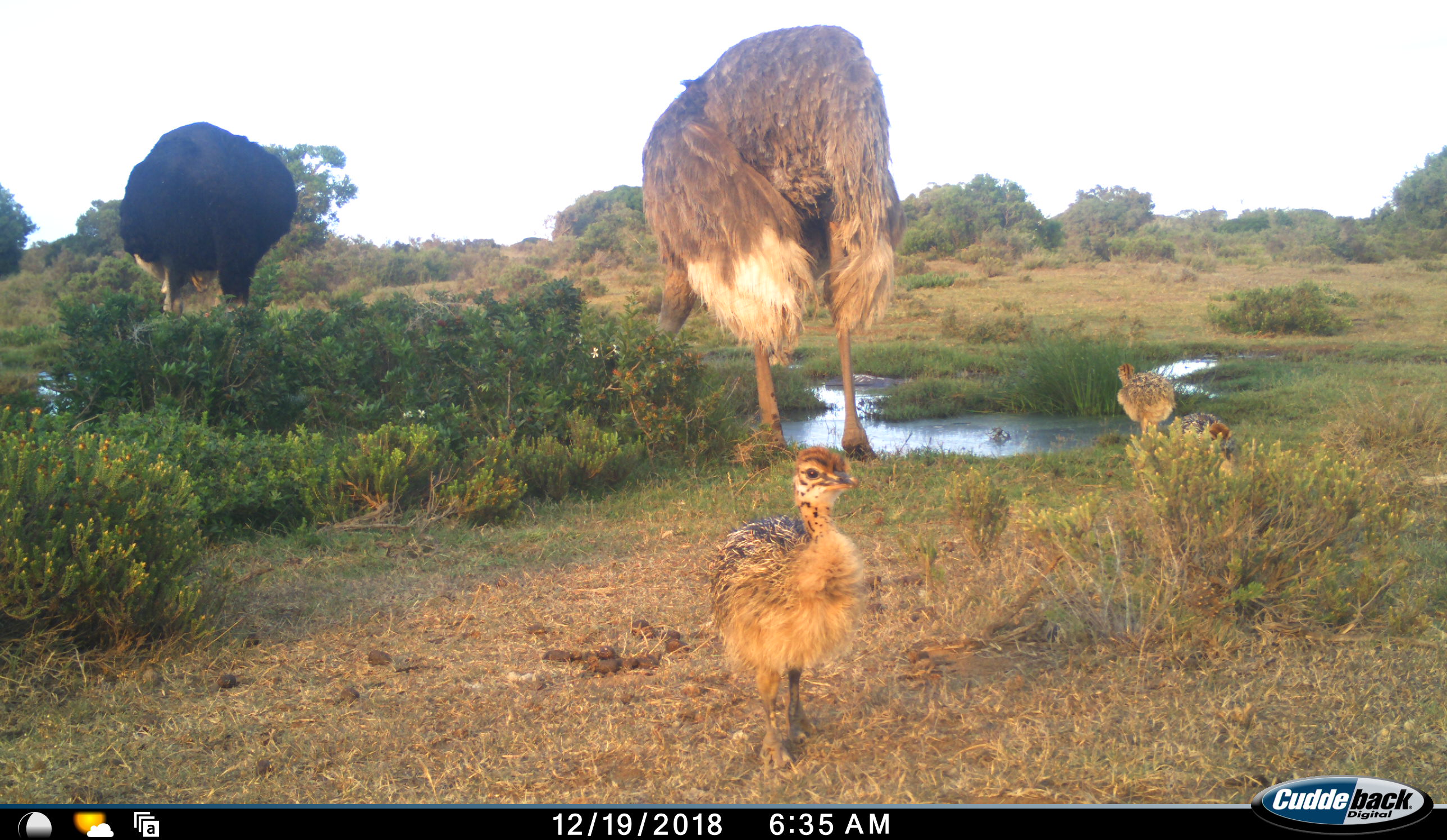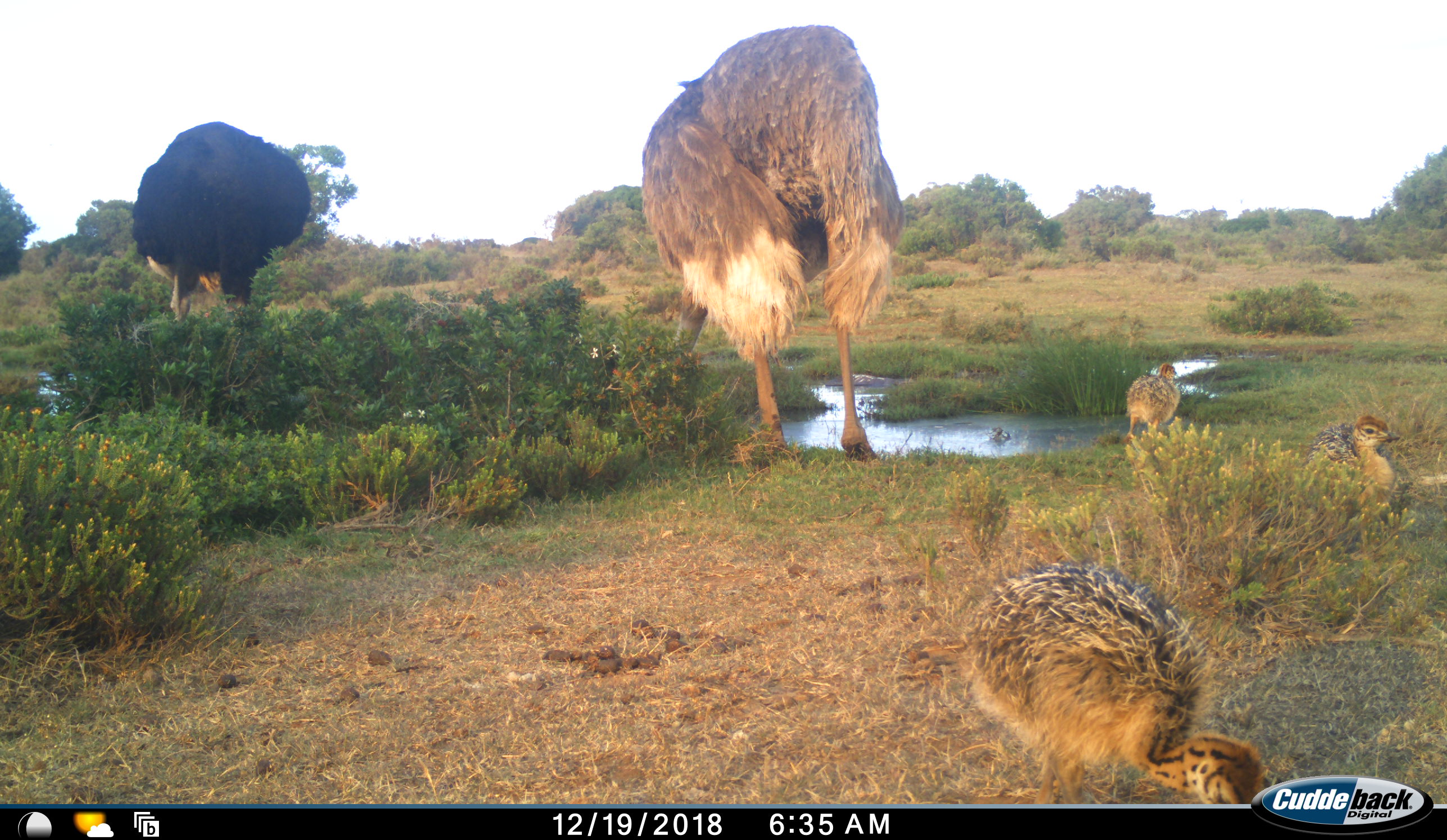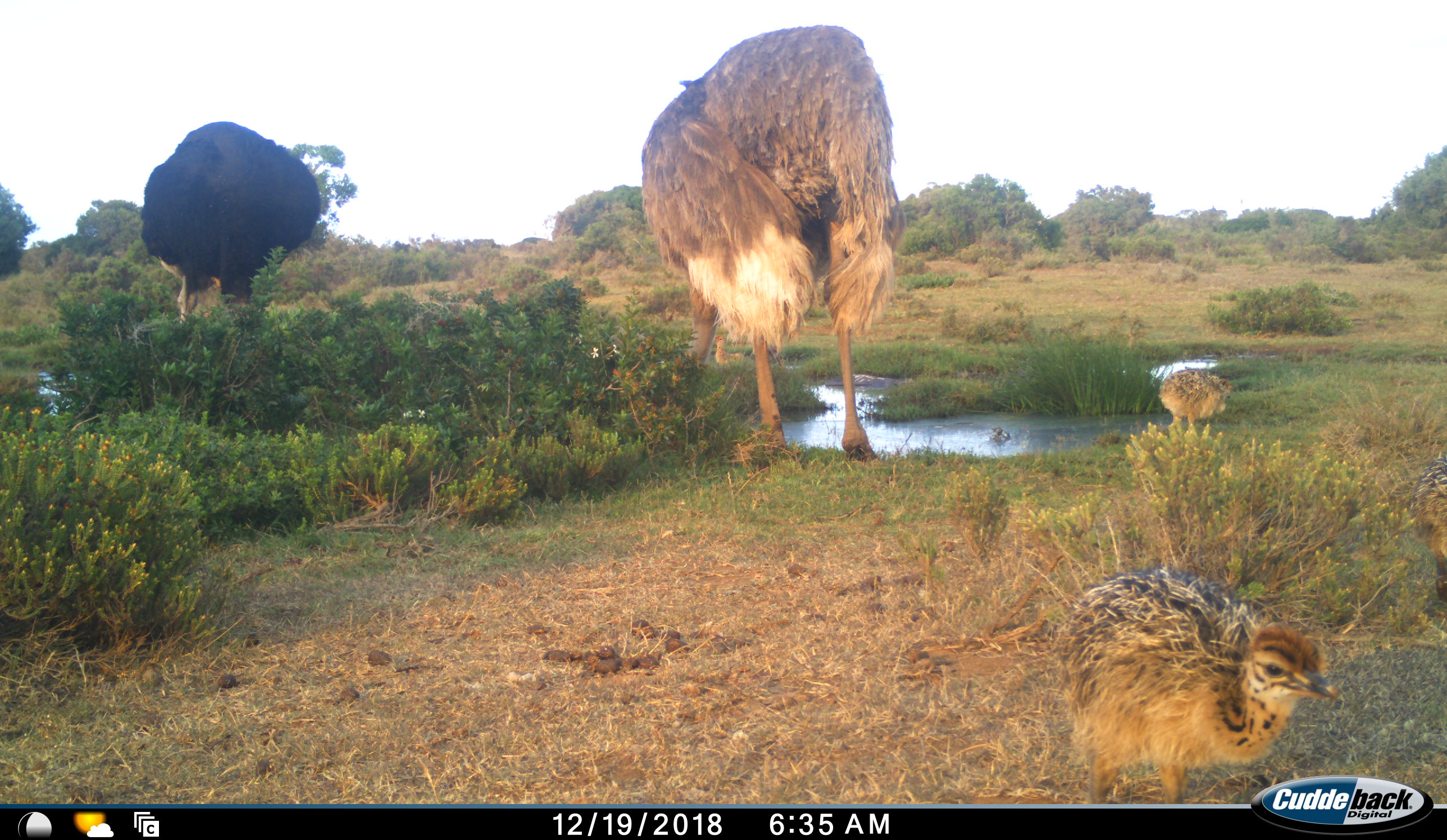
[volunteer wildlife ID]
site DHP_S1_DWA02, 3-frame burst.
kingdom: Animalia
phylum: Chordata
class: Aves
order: Struthioniformes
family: Struthionidae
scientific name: Struthionidae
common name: ostrich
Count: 5.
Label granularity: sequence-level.